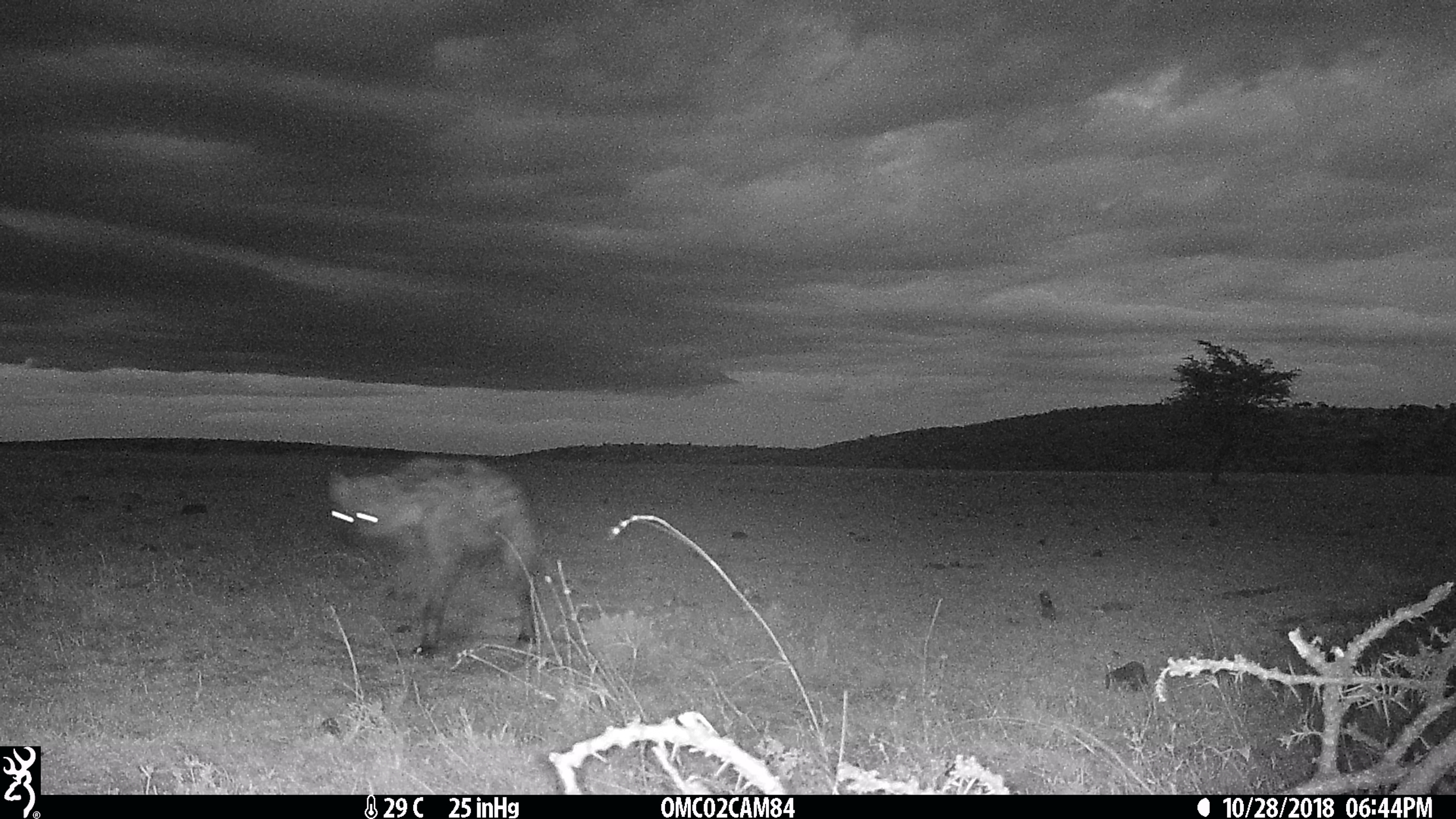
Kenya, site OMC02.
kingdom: Animalia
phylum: Chordata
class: Mammalia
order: Carnivora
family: Hyaenidae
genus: Crocuta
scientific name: Crocuta crocuta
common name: spotted hyena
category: hyena spotted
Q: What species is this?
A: Hyena spotted (spotted hyena) (Crocuta crocuta).